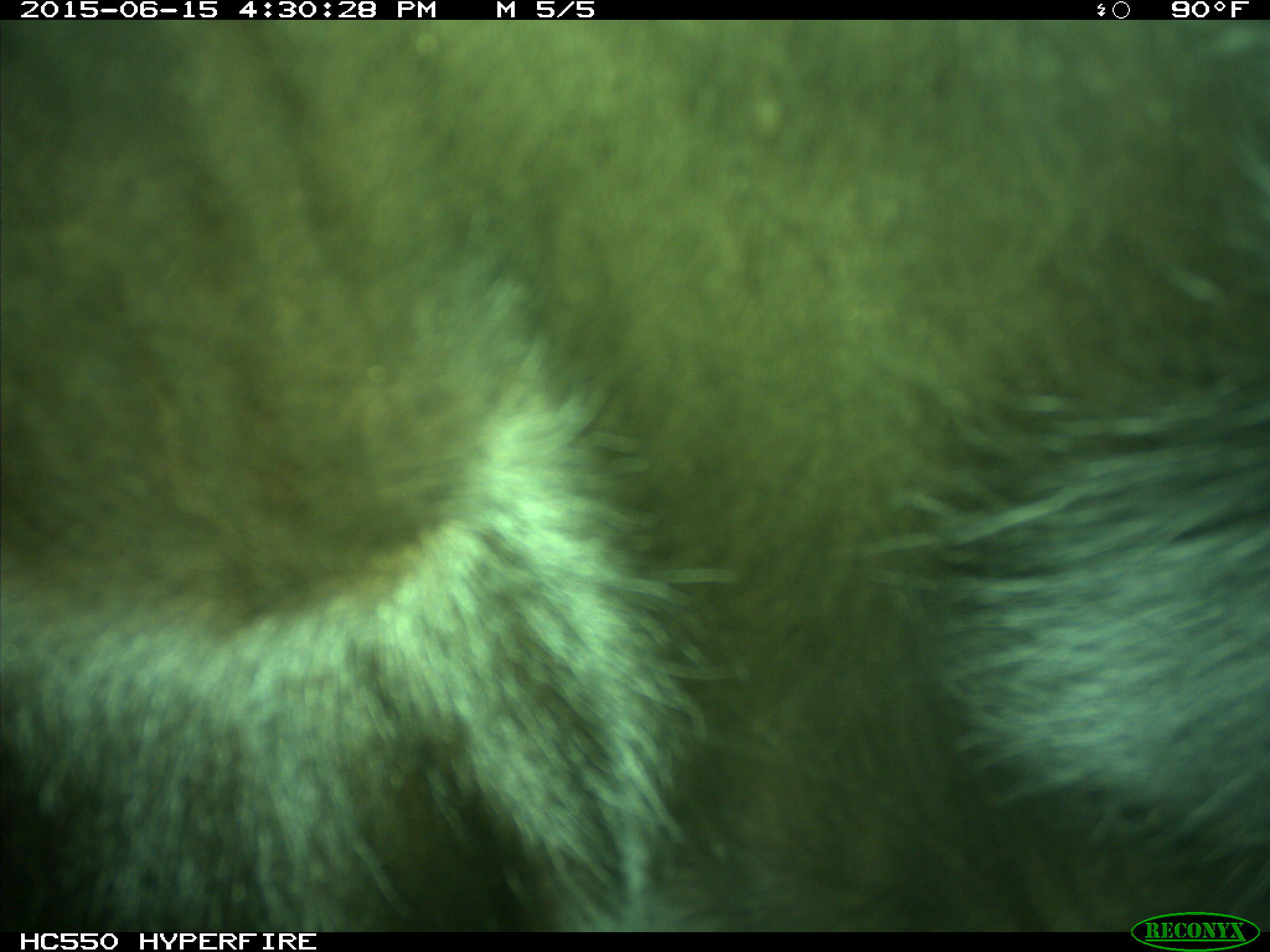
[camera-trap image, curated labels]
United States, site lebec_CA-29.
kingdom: Animalia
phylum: Chordata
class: Mammalia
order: Artiodactyla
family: Bovidae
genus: Bos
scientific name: Bos taurus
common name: domestic cow